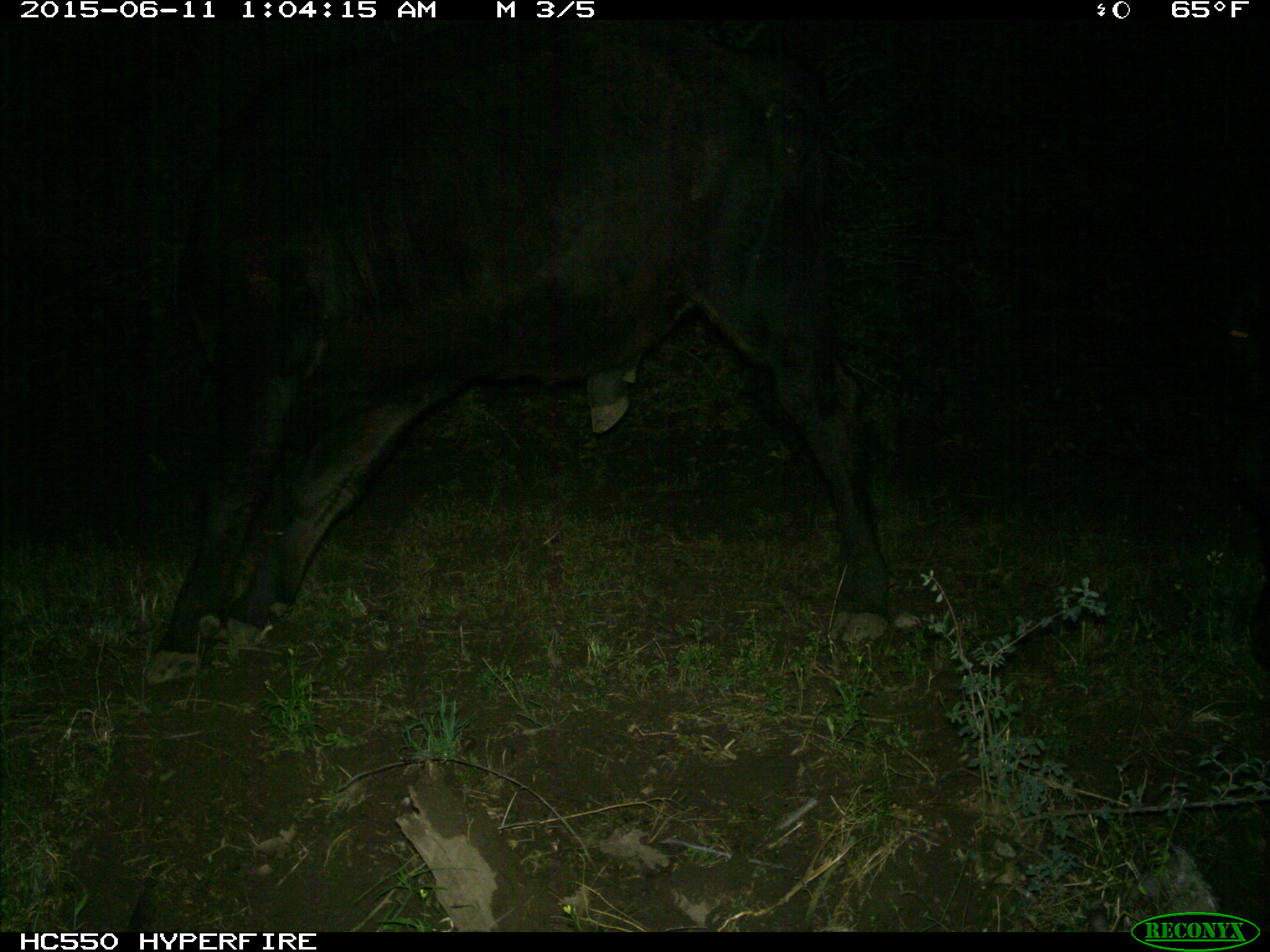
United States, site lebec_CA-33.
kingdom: Animalia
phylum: Chordata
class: Mammalia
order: Artiodactyla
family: Bovidae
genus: Bos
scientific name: Bos taurus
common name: domestic cow